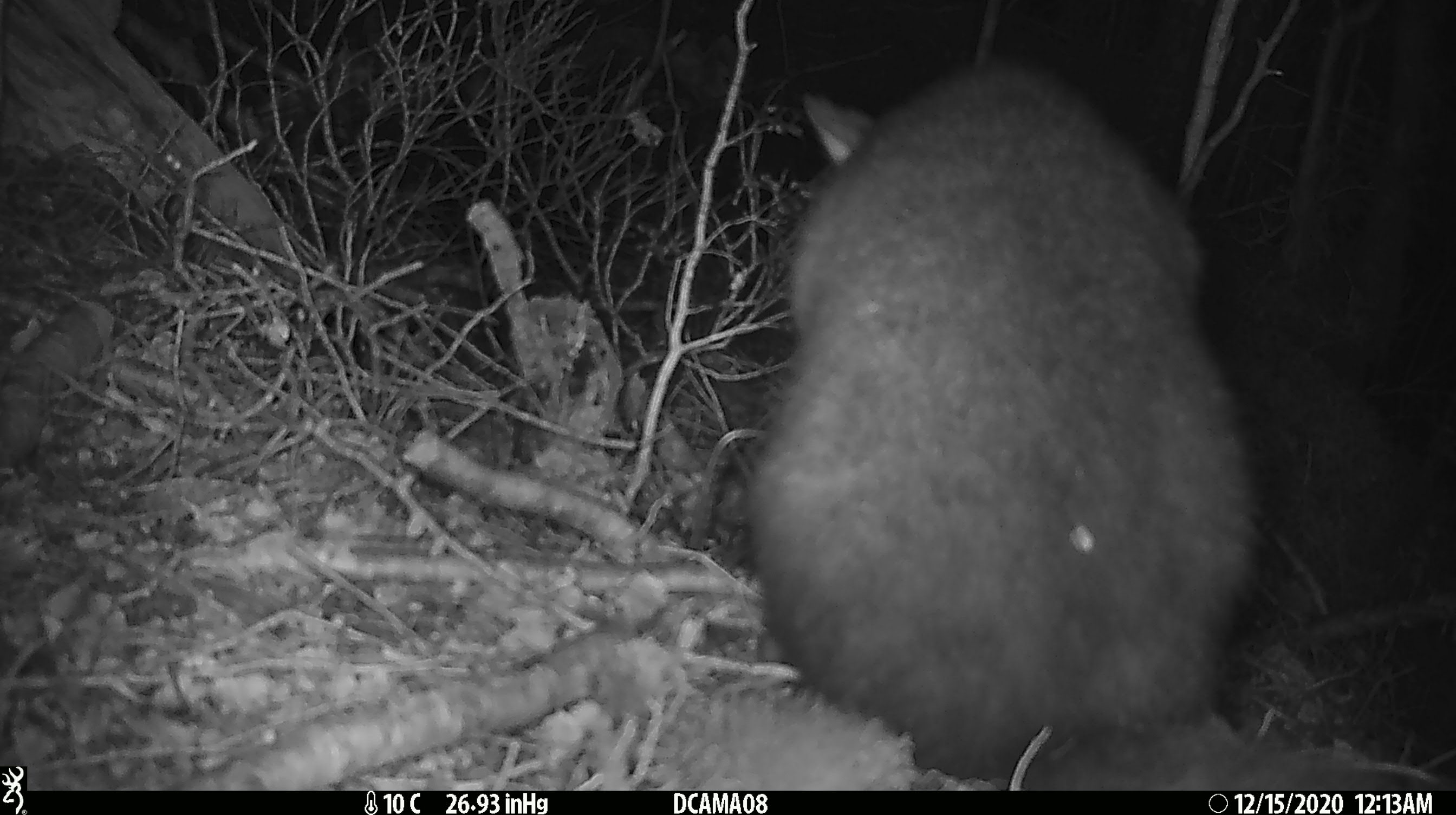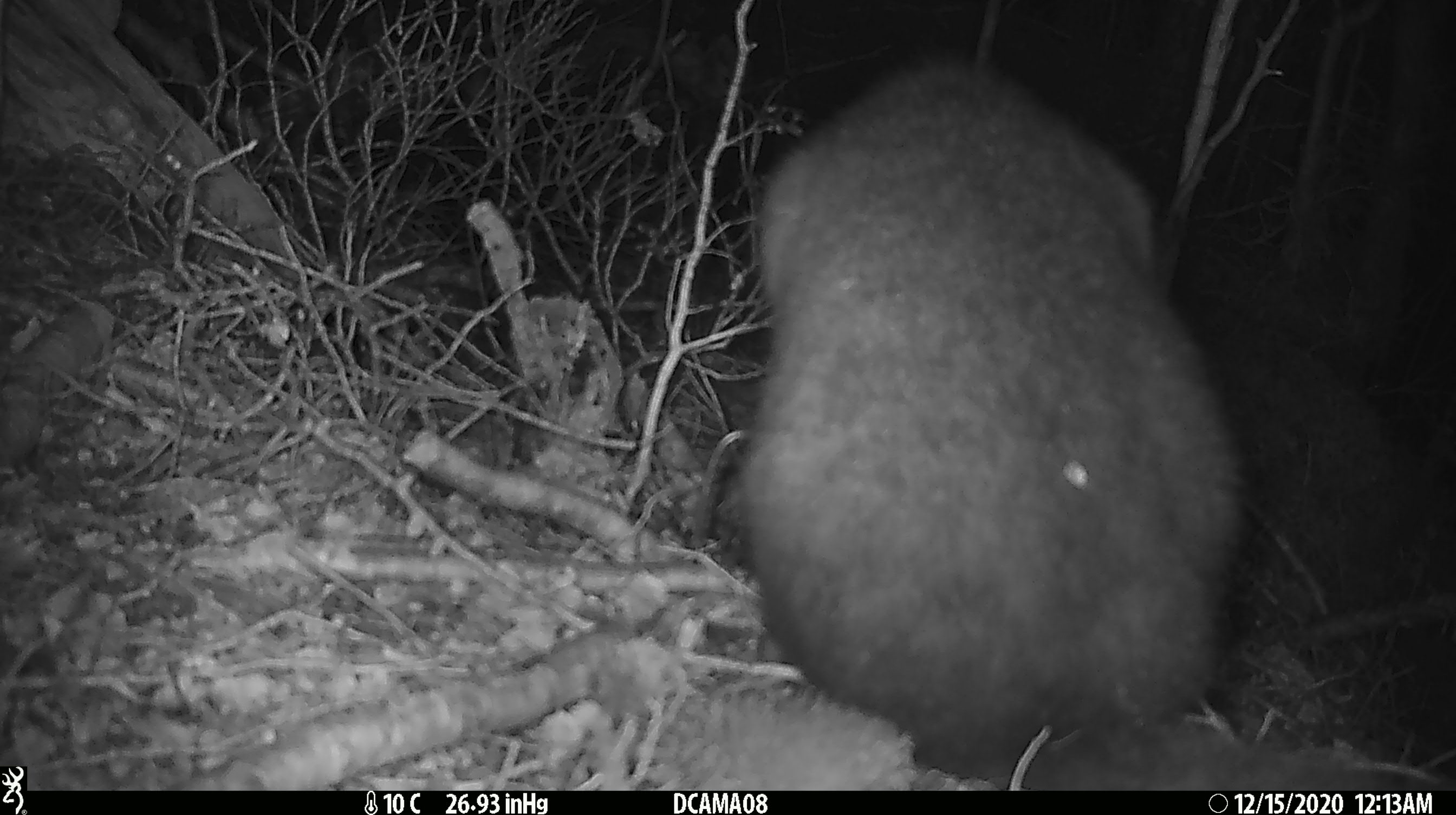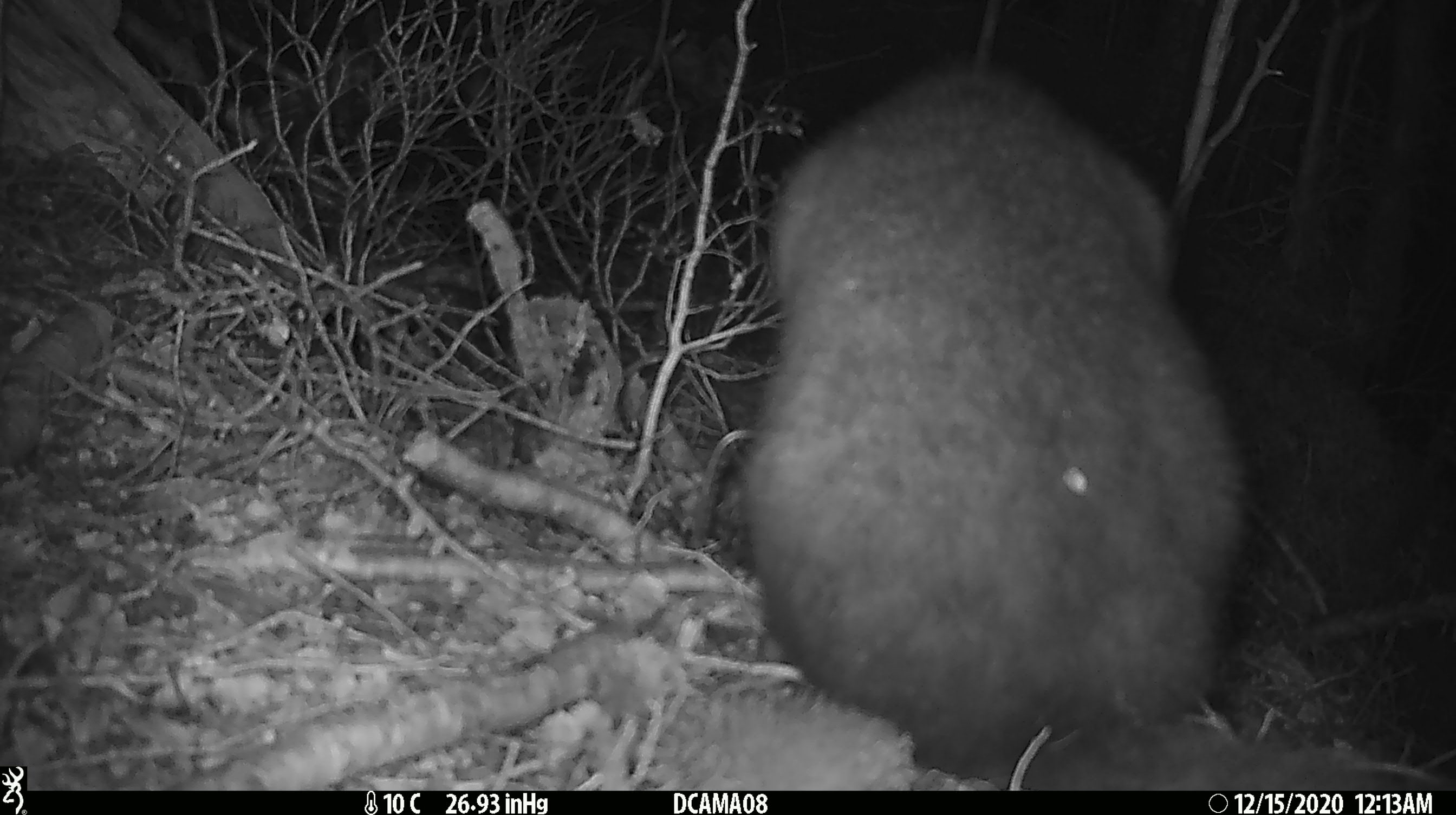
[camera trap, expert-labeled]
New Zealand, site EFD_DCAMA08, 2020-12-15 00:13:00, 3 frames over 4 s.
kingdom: Animalia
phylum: Chordata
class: Mammalia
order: Diprotodontia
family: Phalangeridae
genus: Trichosurus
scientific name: Trichosurus vulpecula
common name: common brushtail possum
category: possum